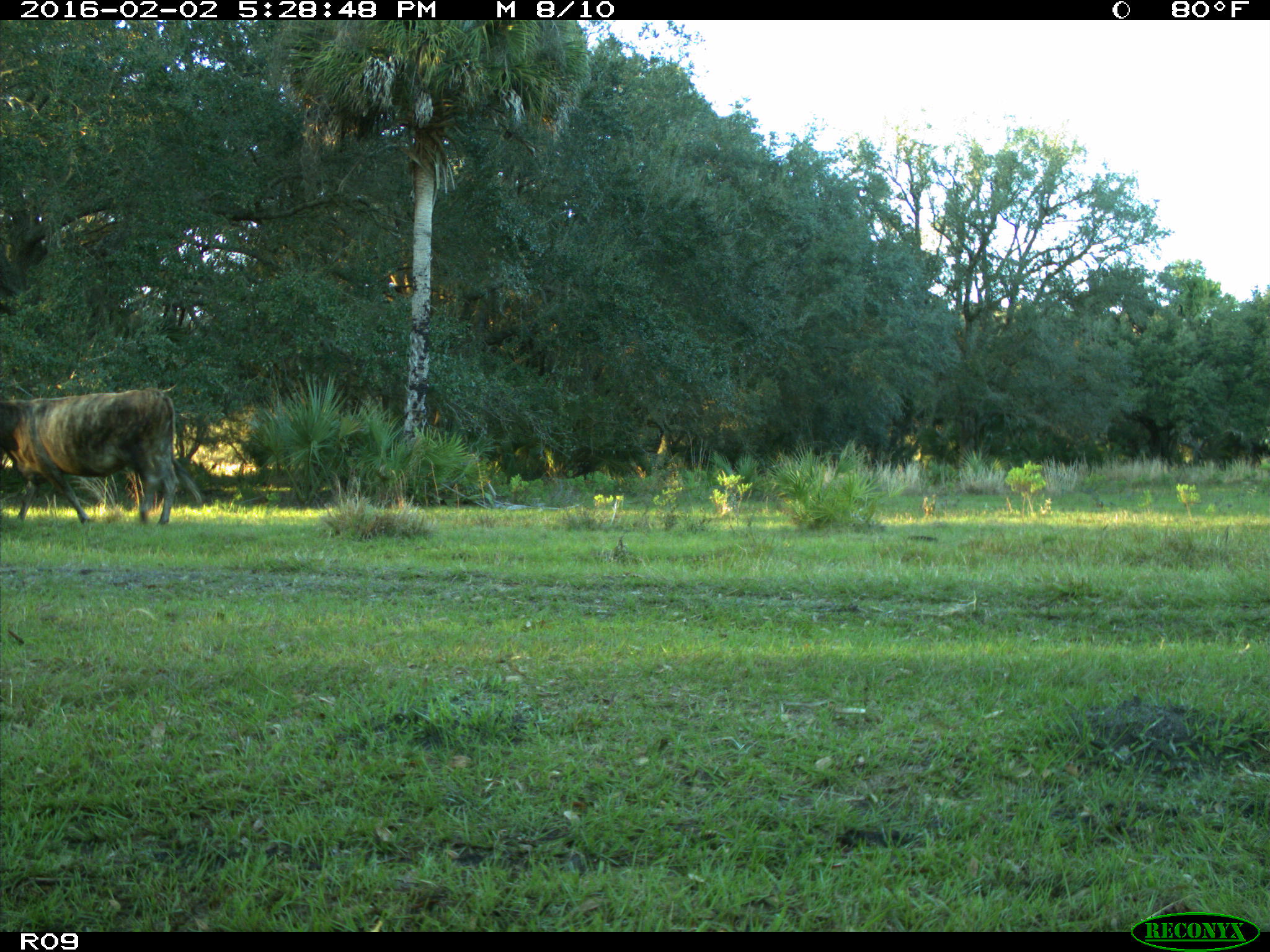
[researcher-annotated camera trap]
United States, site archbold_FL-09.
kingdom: Animalia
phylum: Chordata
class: Mammalia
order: Artiodactyla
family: Bovidae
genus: Bos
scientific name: Bos taurus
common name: domestic cow